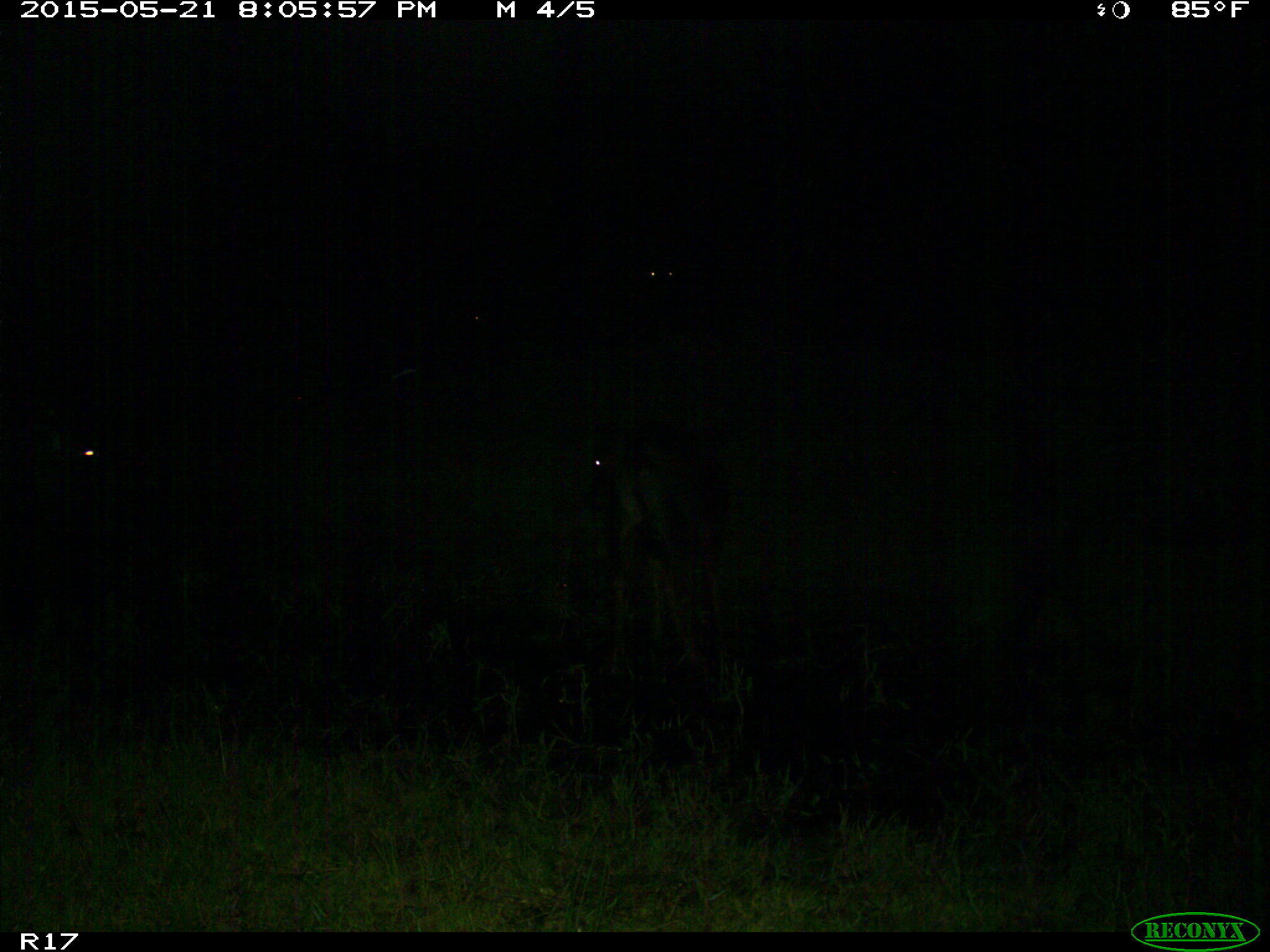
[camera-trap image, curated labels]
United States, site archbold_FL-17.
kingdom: Animalia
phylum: Chordata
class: Mammalia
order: Artiodactyla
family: Bovidae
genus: Bos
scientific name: Bos taurus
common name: domestic cow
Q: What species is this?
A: Bos taurus (domestic cow).